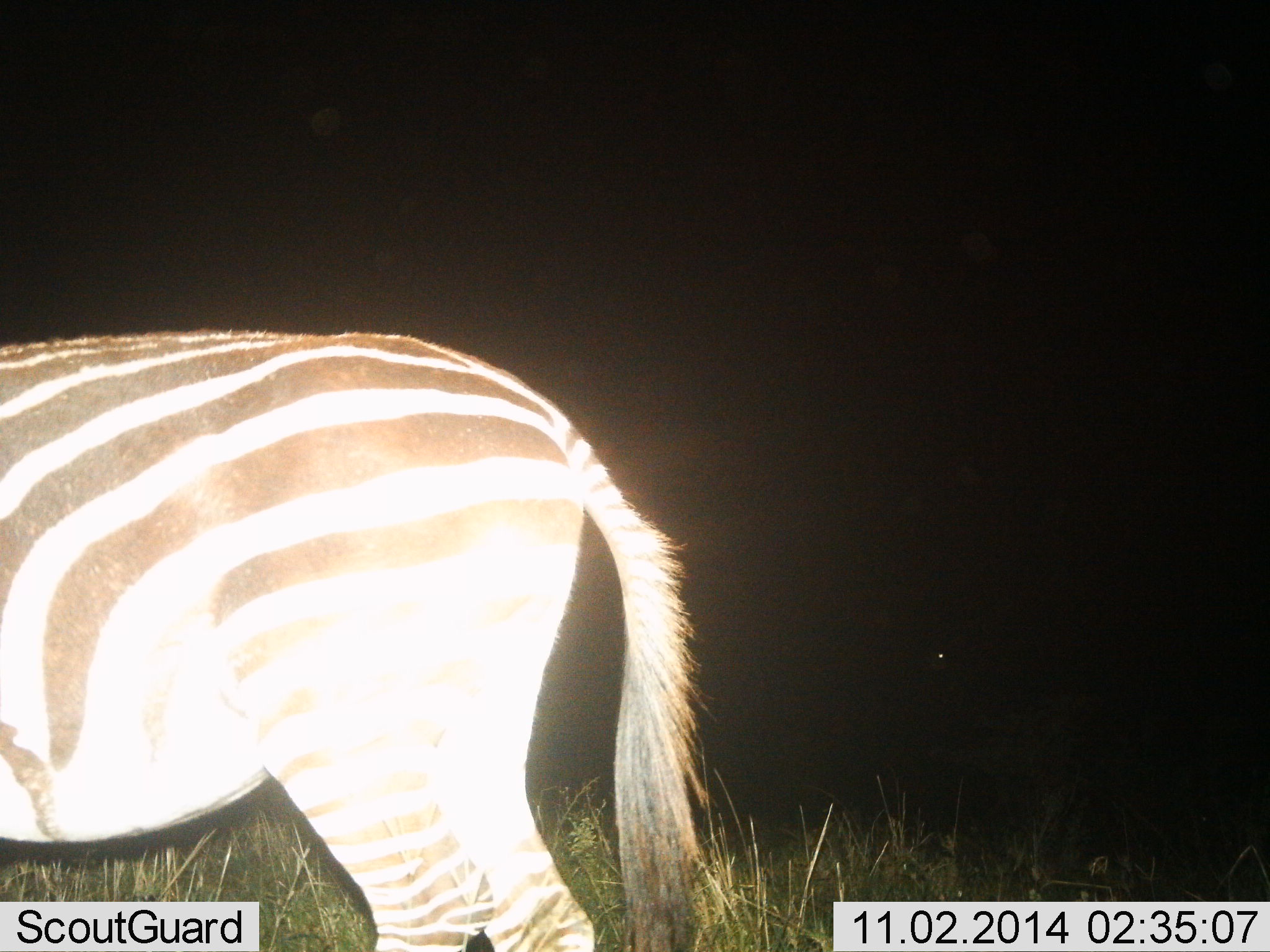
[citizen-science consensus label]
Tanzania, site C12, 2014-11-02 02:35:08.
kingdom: Animalia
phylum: Chordata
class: Mammalia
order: Perissodactyla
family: Equidae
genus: Equus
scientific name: Equus quagga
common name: plains zebra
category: zebra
Zebra (plains zebra) (Equus quagga), count 1. Behavior (volunteer vote fractions): standing 100%, resting 0%, moving 0%, interacting 0%. Young present (vote fraction): 0%. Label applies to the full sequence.